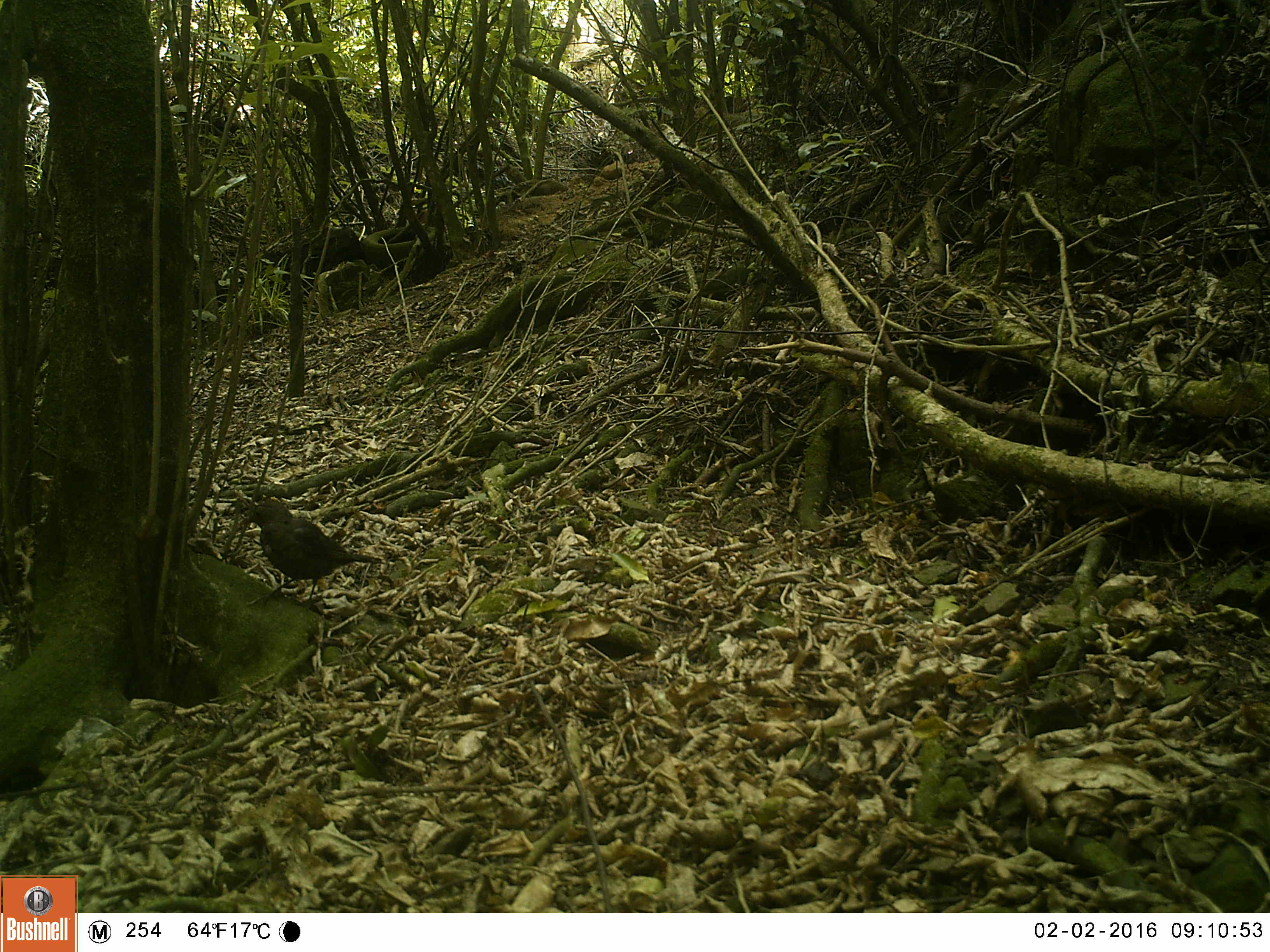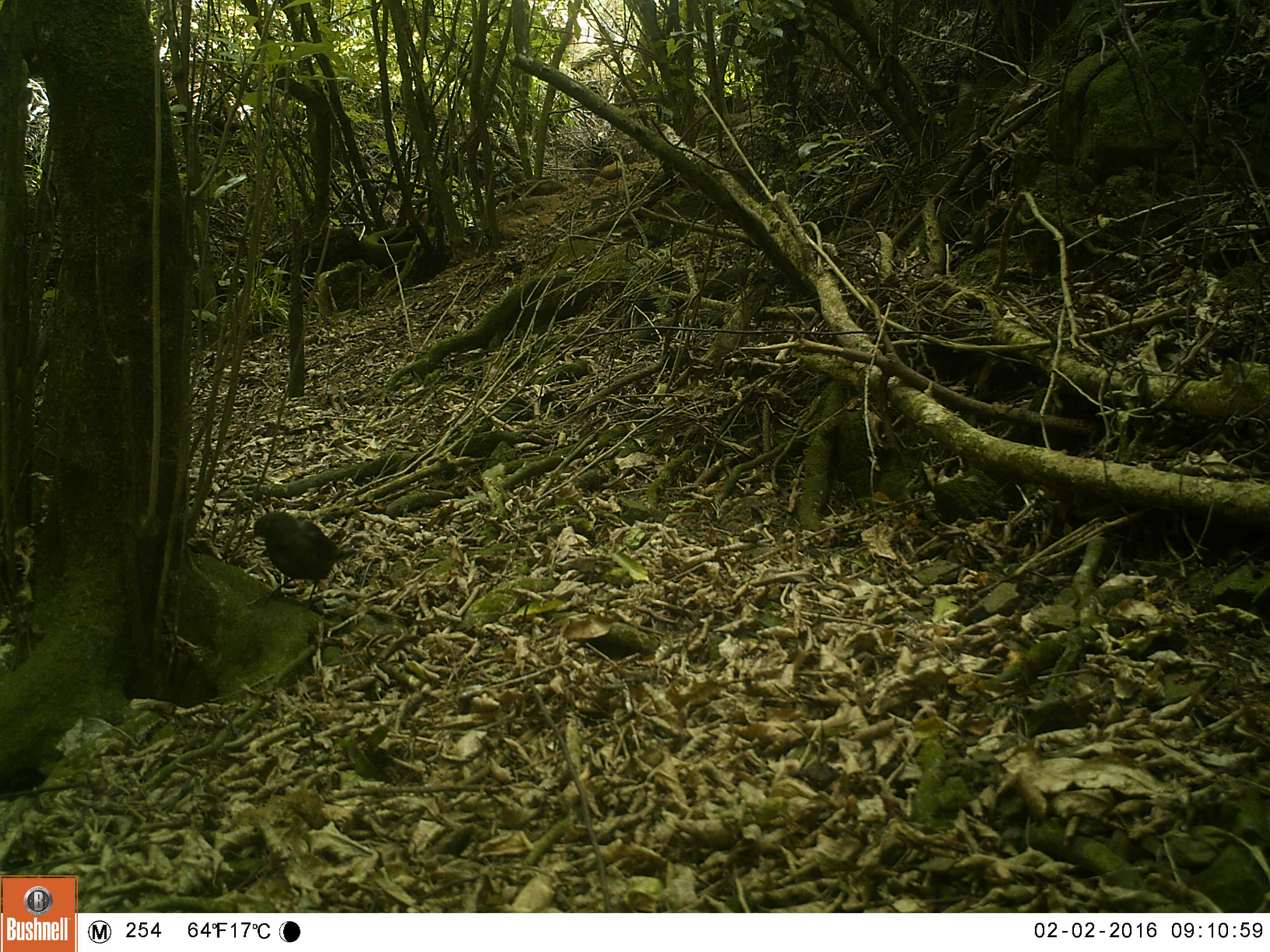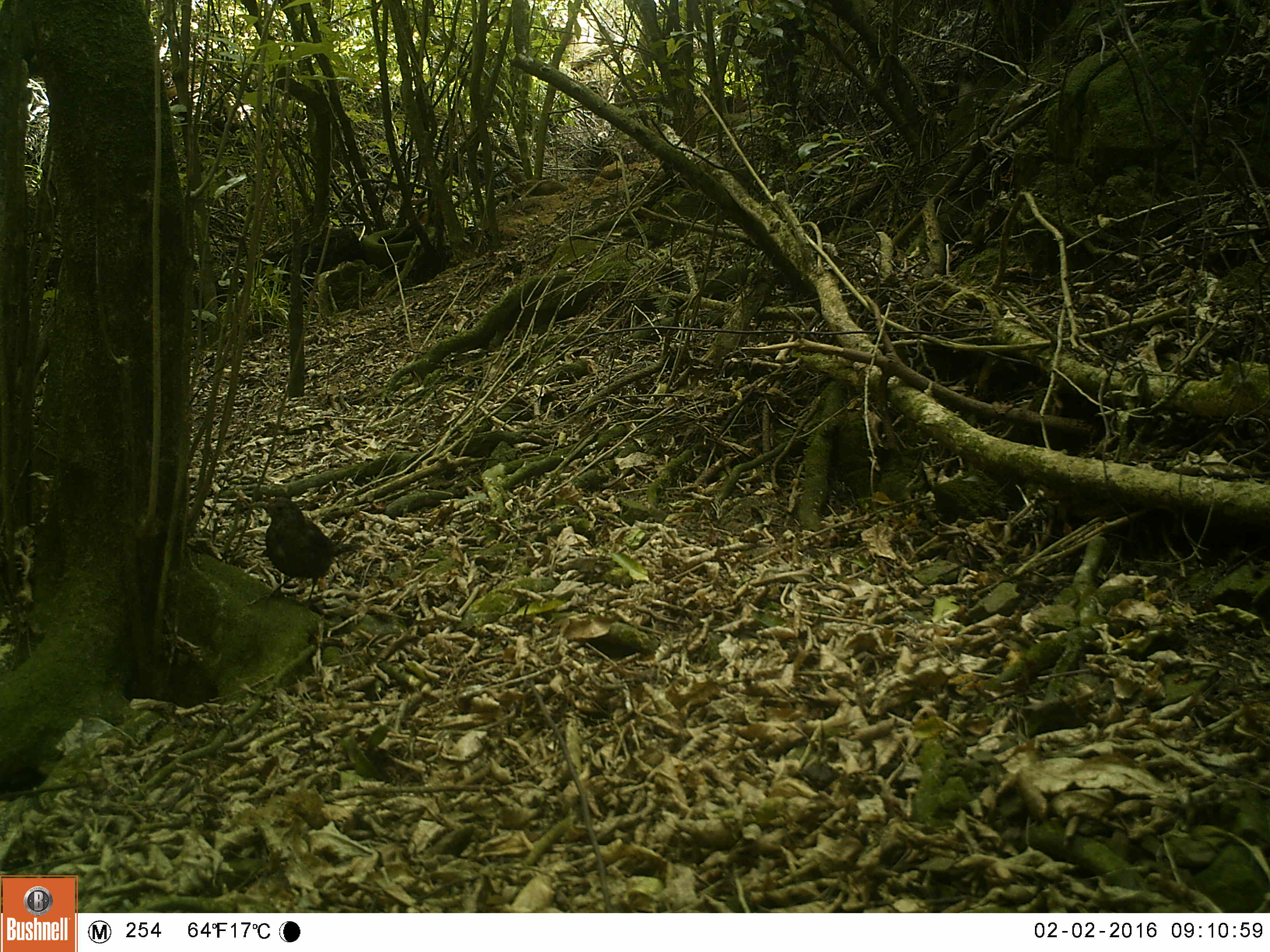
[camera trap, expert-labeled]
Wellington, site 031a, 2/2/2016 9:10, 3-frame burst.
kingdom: Animalia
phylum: Chordata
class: Aves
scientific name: Aves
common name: bird